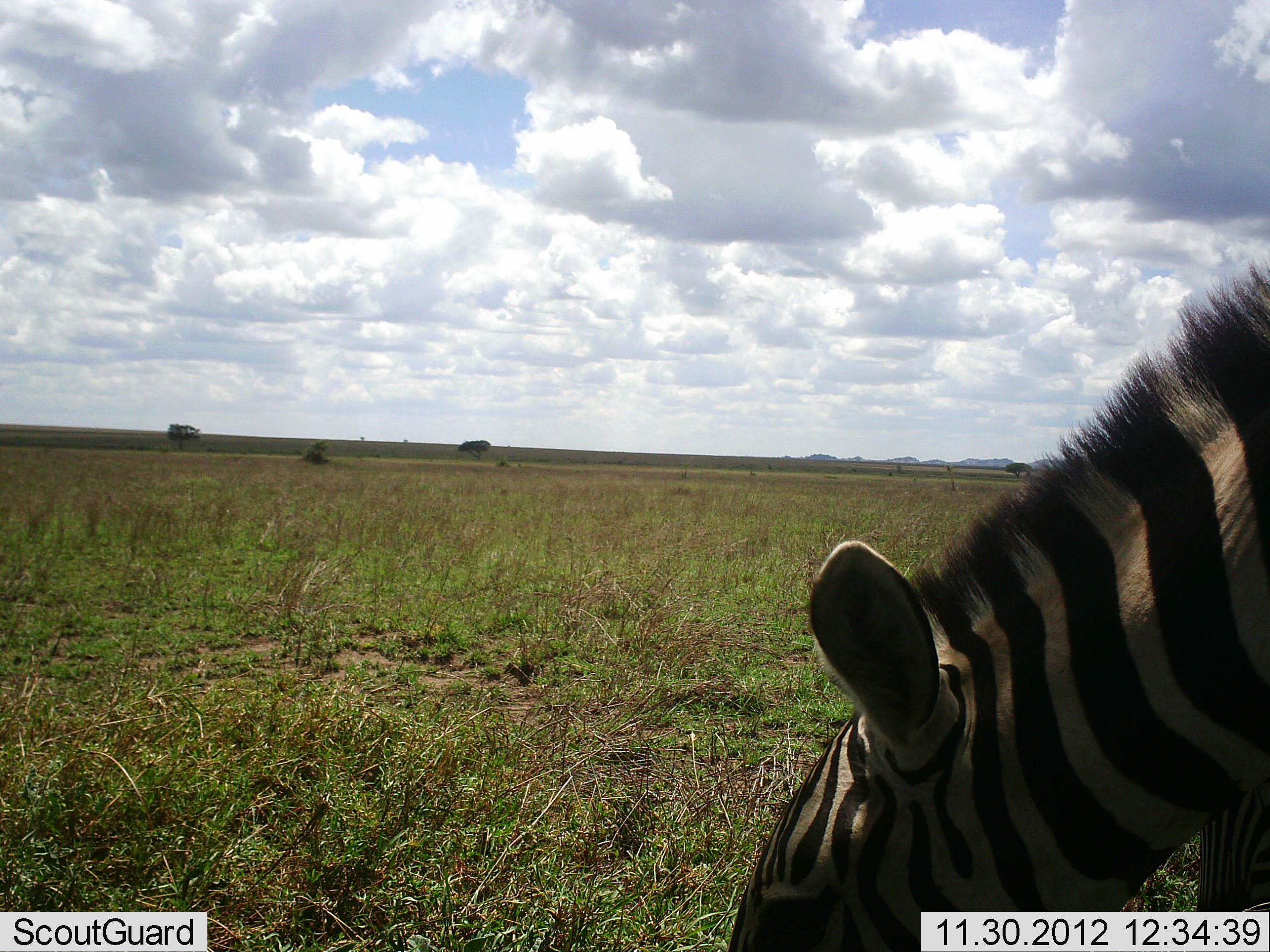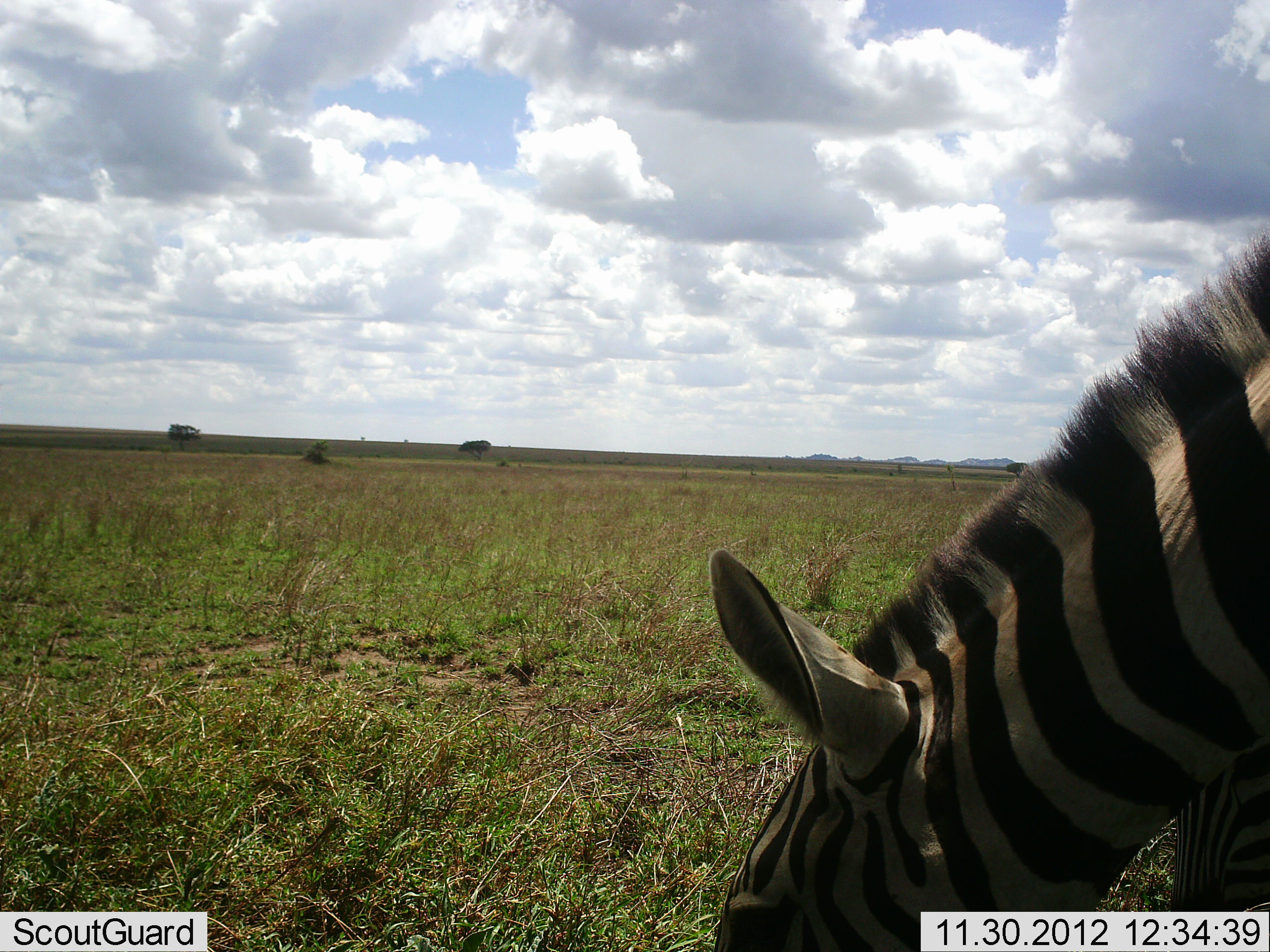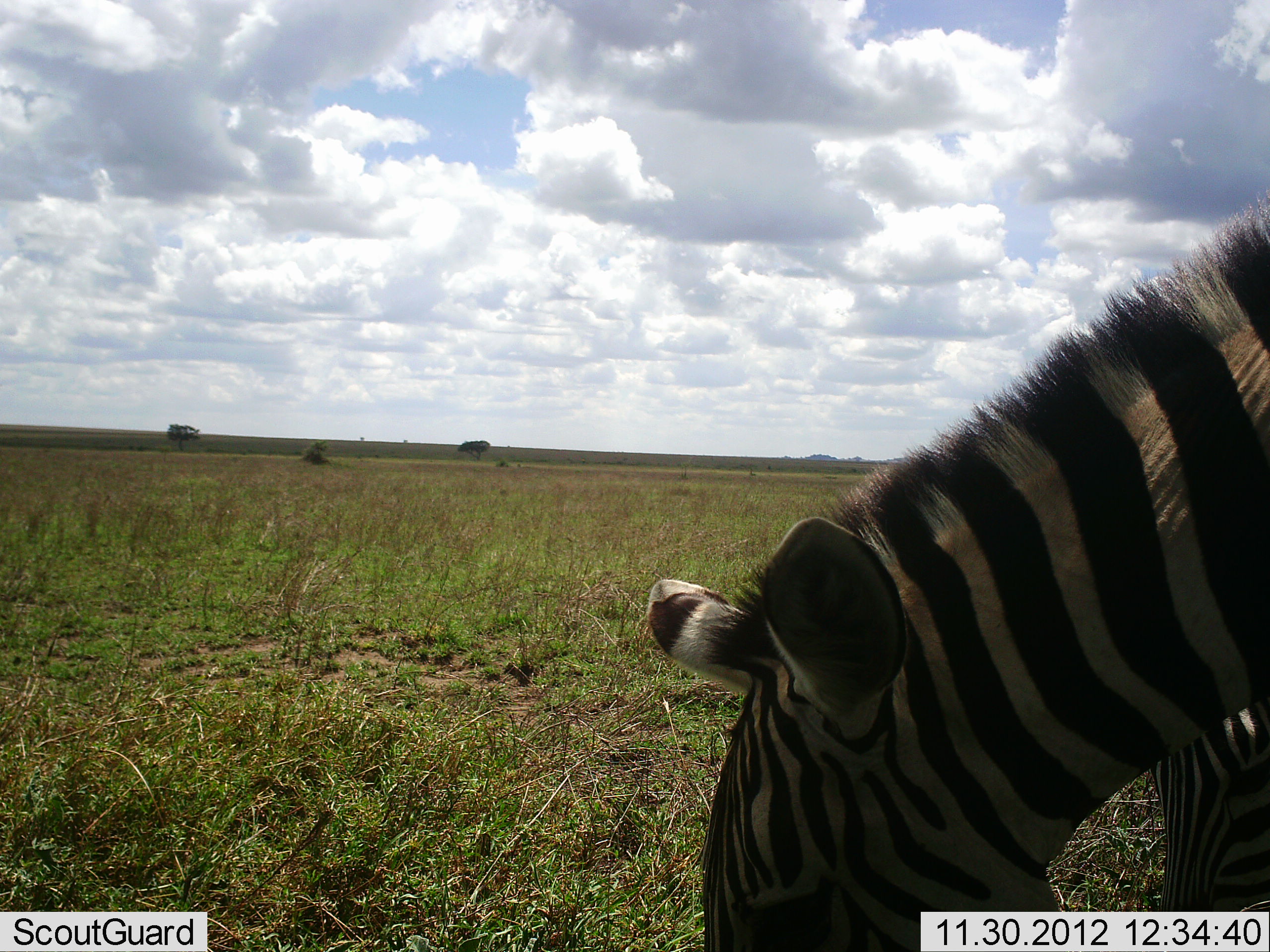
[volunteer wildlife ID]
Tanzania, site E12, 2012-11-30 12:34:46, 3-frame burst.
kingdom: Animalia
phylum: Chordata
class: Mammalia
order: Perissodactyla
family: Equidae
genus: Equus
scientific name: Equus quagga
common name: plains zebra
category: zebra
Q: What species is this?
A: Zebra (plains zebra) (Equus quagga).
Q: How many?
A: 1.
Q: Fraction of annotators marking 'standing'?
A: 20%.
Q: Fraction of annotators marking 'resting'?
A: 0%.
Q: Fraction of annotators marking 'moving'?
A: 0%.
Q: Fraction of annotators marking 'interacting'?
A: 0%.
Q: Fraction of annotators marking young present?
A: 0%.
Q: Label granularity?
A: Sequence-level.